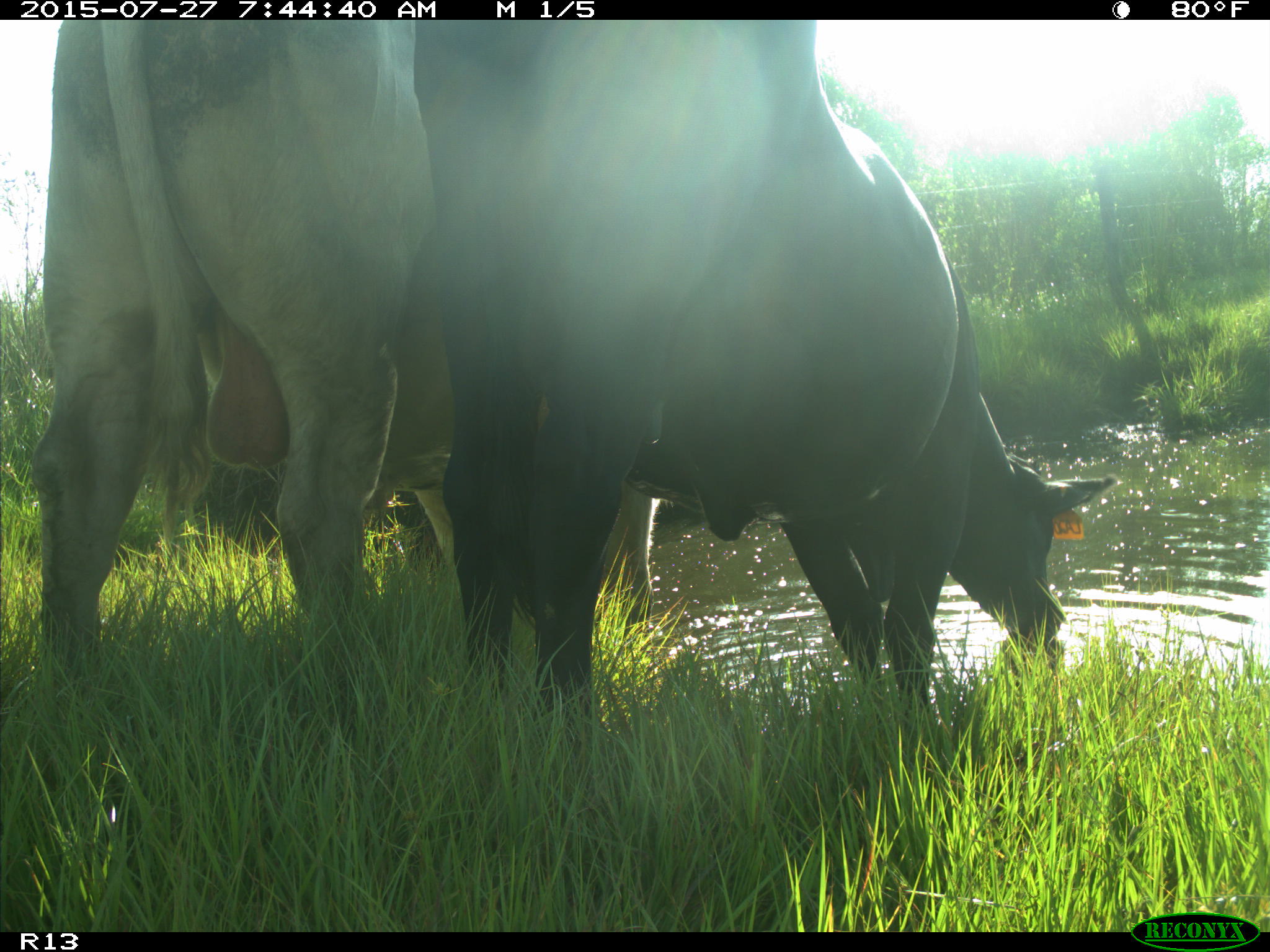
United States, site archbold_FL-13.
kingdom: Animalia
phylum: Chordata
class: Mammalia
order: Artiodactyla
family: Bovidae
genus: Bos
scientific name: Bos taurus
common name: domestic cow